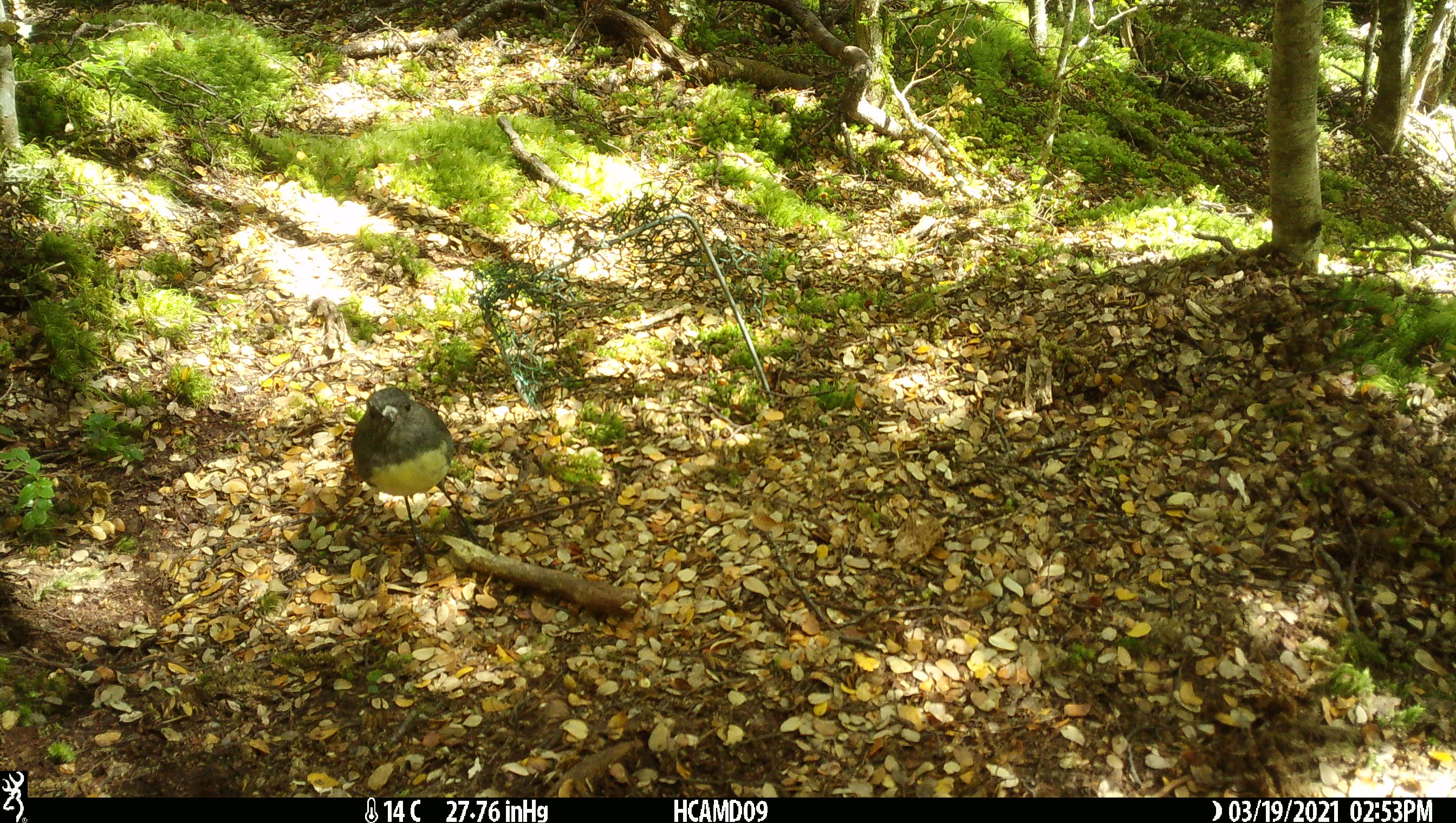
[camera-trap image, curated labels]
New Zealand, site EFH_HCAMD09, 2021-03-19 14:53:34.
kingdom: Animalia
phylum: Chordata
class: Aves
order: Passeriformes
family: Petroicidae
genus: Petroica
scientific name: Petroica australis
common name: new zealand robin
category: robin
Robin (new zealand robin) (Petroica australis).